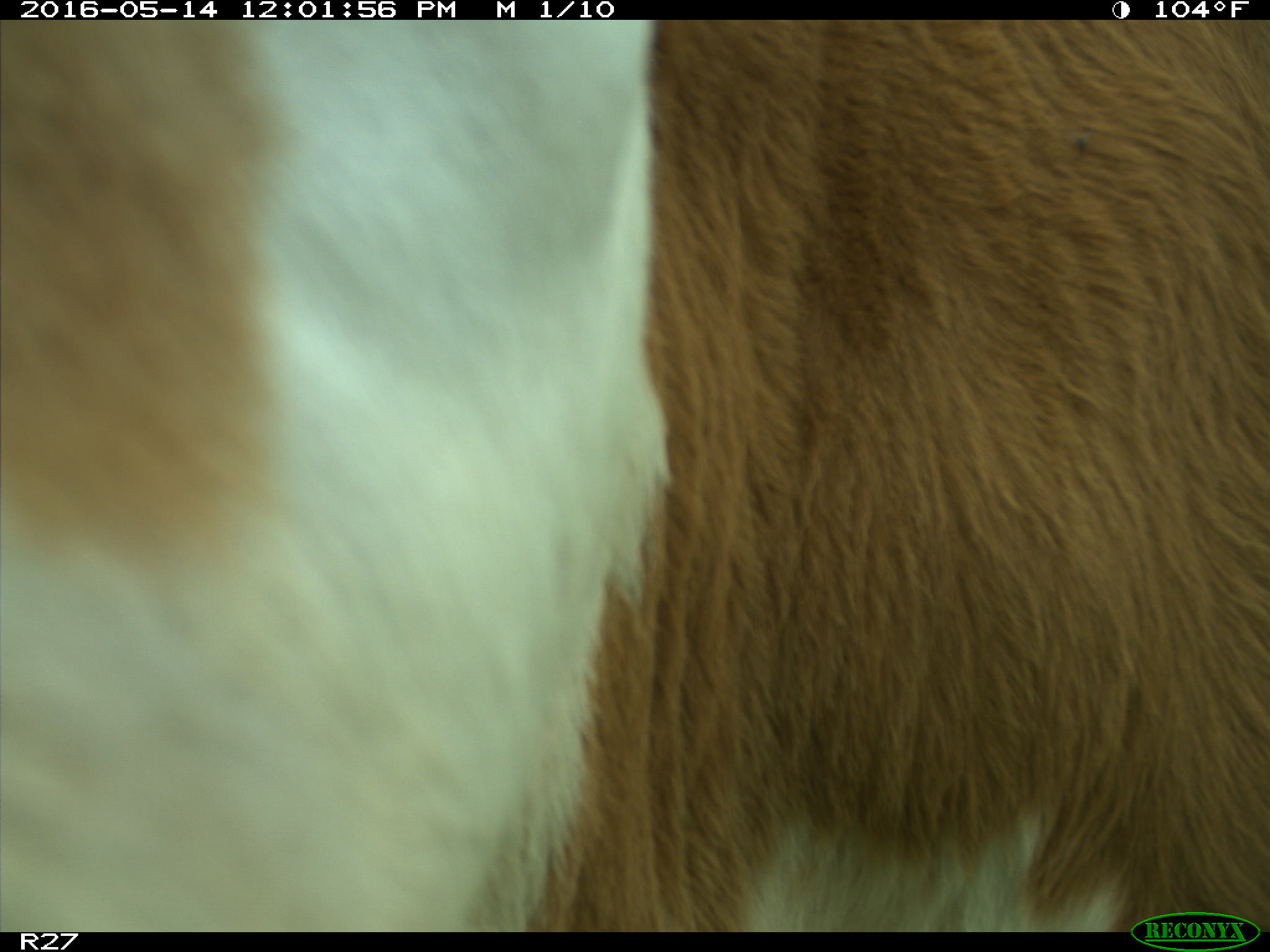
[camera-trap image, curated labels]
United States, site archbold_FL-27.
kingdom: Animalia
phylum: Chordata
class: Mammalia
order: Artiodactyla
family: Bovidae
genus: Bos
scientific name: Bos taurus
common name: domestic cow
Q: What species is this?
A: Bos taurus (domestic cow).